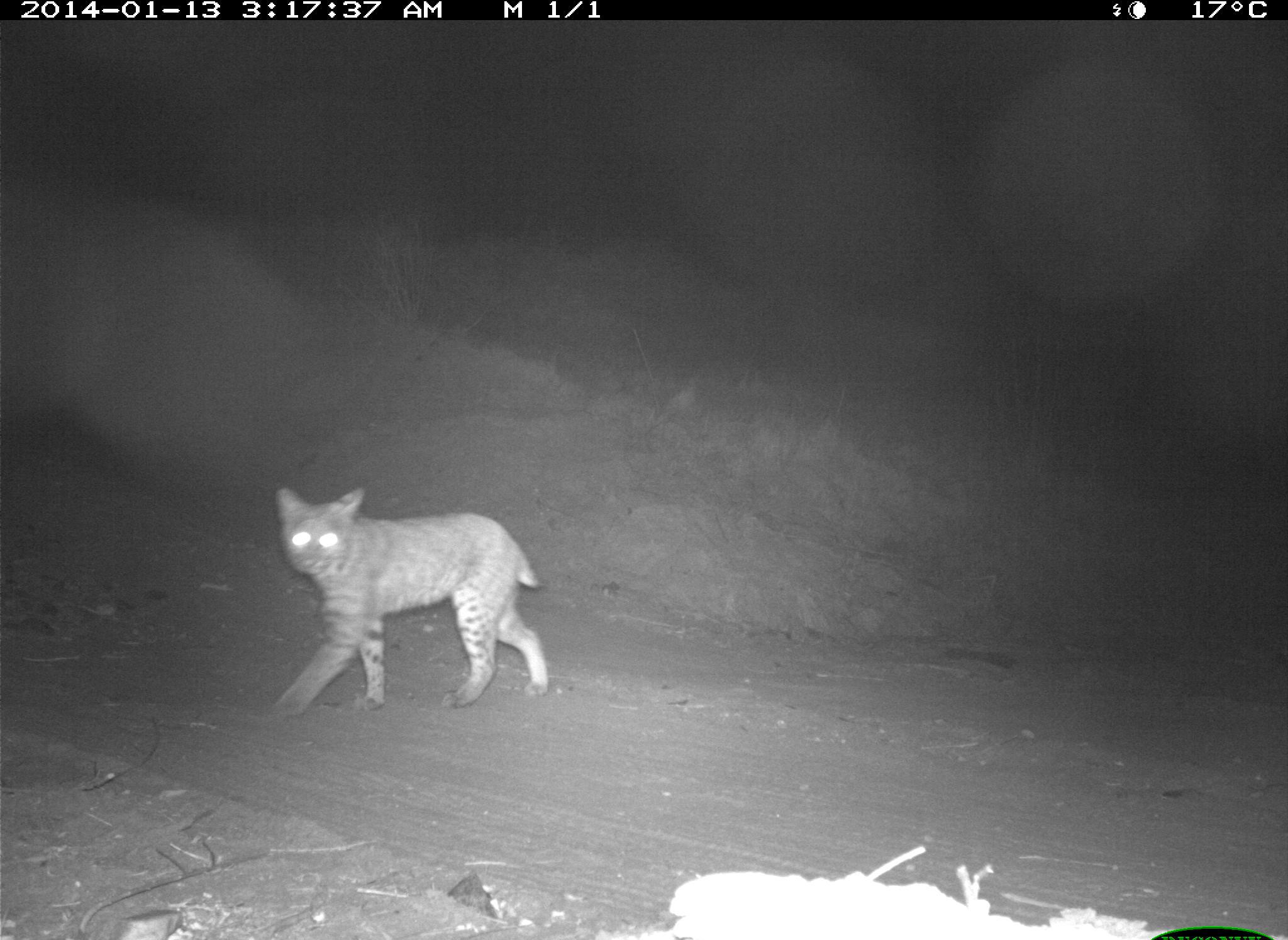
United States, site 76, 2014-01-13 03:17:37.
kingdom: Animalia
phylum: Chordata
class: Mammalia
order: Carnivora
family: Felidae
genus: Lynx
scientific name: Lynx rufus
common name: bobcat